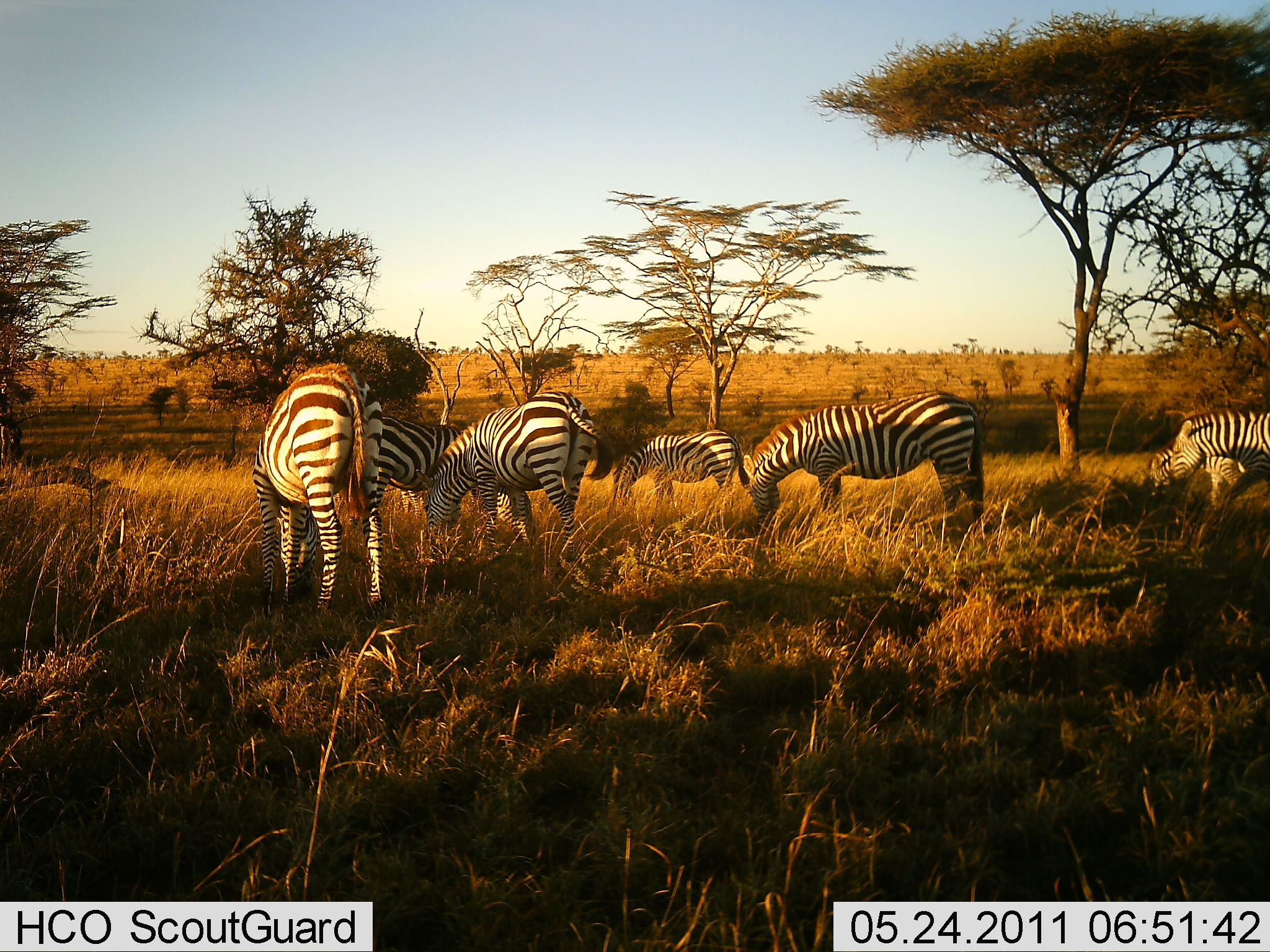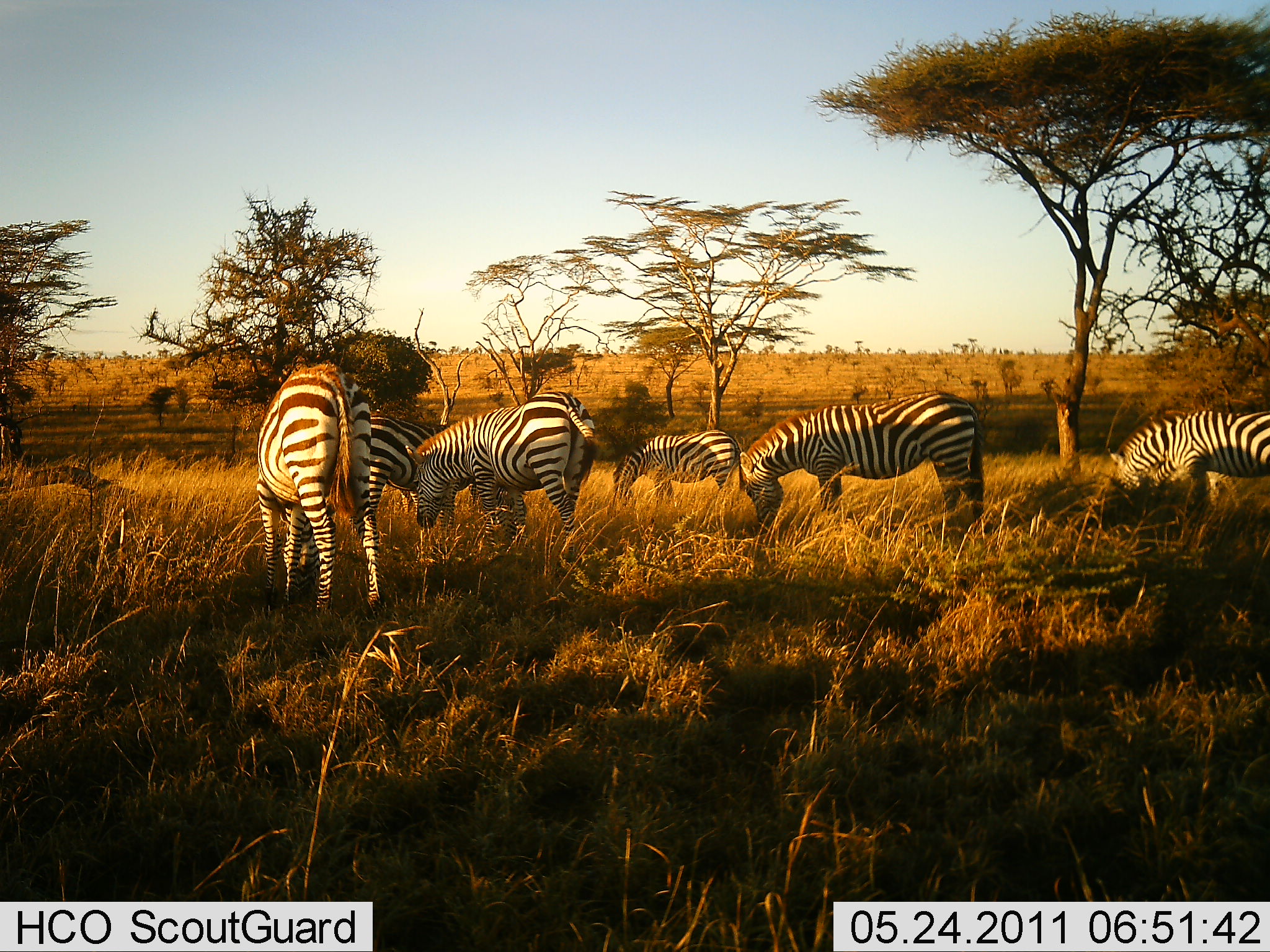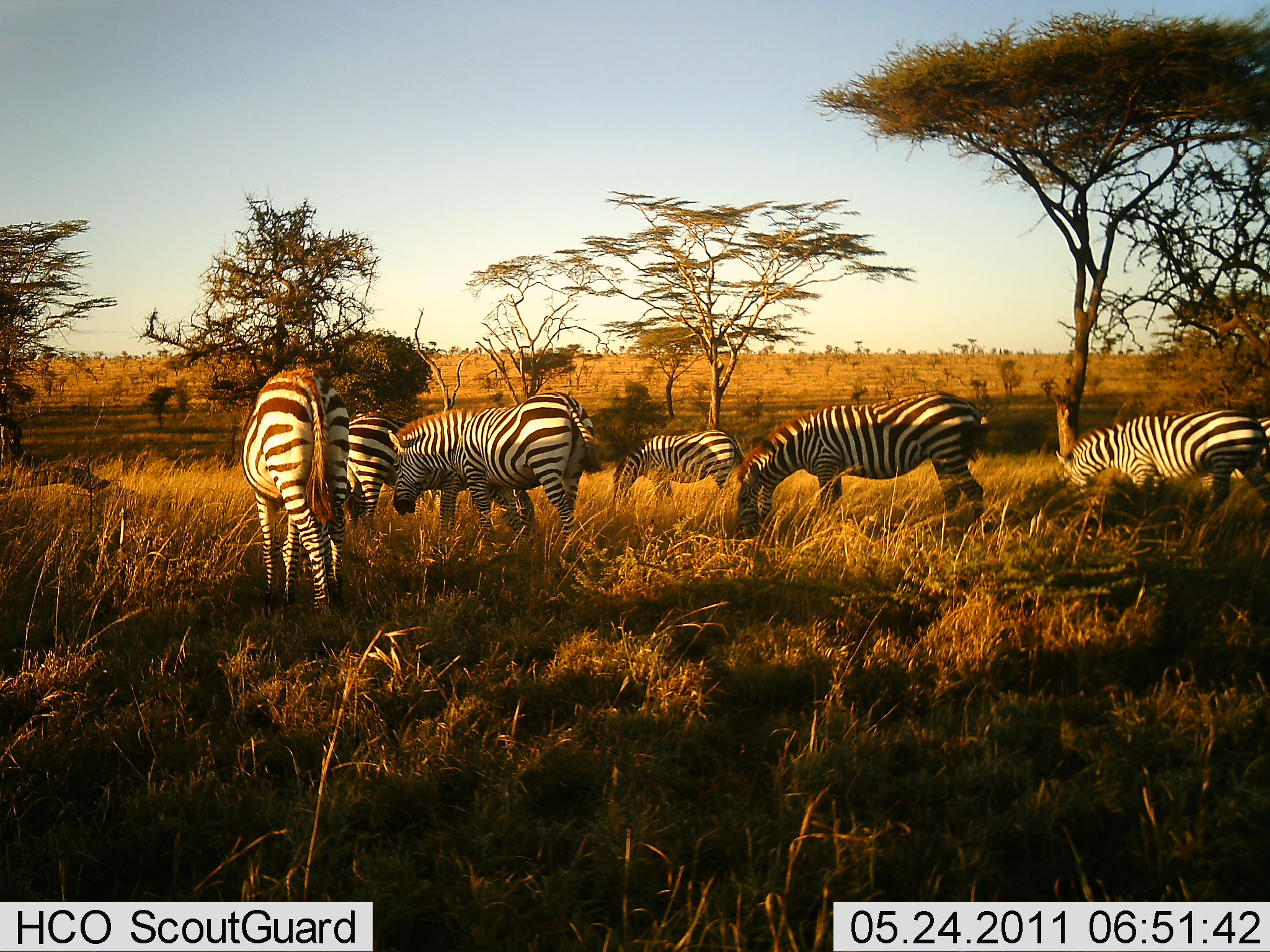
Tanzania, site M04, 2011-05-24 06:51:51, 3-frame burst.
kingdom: Animalia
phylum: Chordata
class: Mammalia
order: Perissodactyla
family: Equidae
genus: Equus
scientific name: Equus quagga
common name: plains zebra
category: zebra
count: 6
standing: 45%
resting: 0%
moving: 18%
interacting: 0%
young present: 0%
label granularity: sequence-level